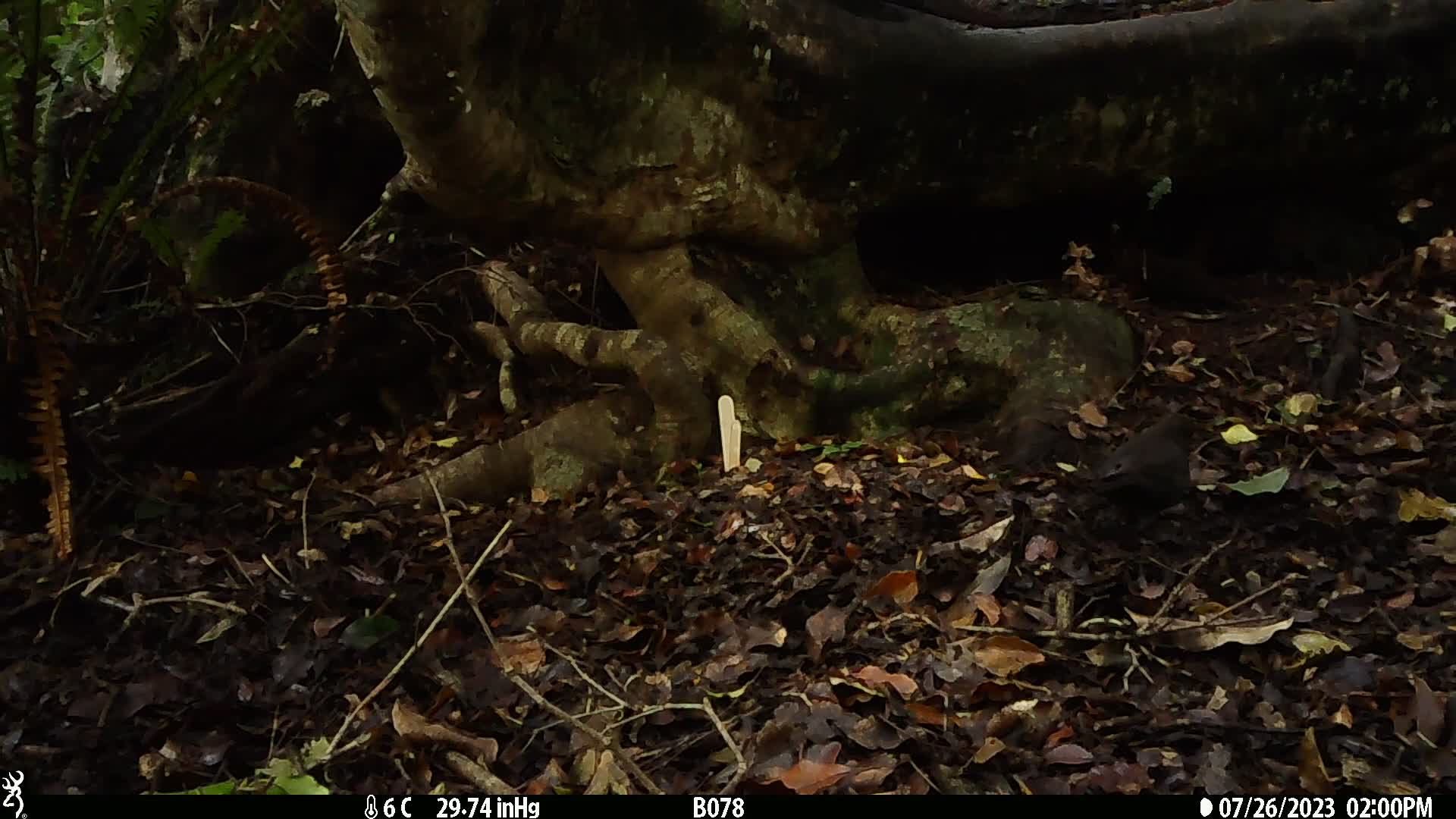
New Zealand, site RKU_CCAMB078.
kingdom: Animalia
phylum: Chordata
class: Aves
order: Passeriformes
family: Turdidae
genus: Turdus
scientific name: Turdus merula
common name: eurasian blackbird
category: blackbird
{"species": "blackbird (eurasian blackbird) (Turdus merula)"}